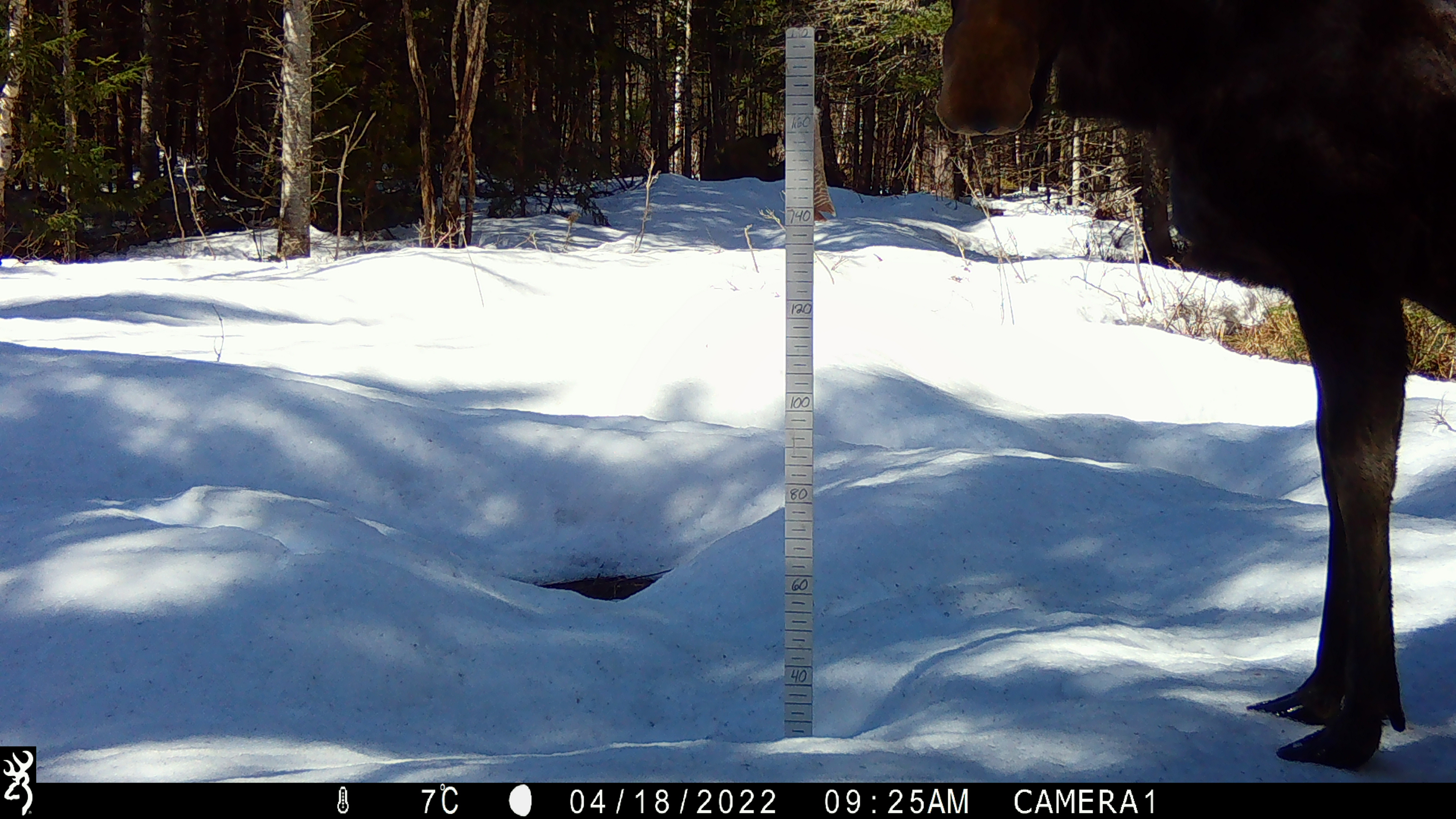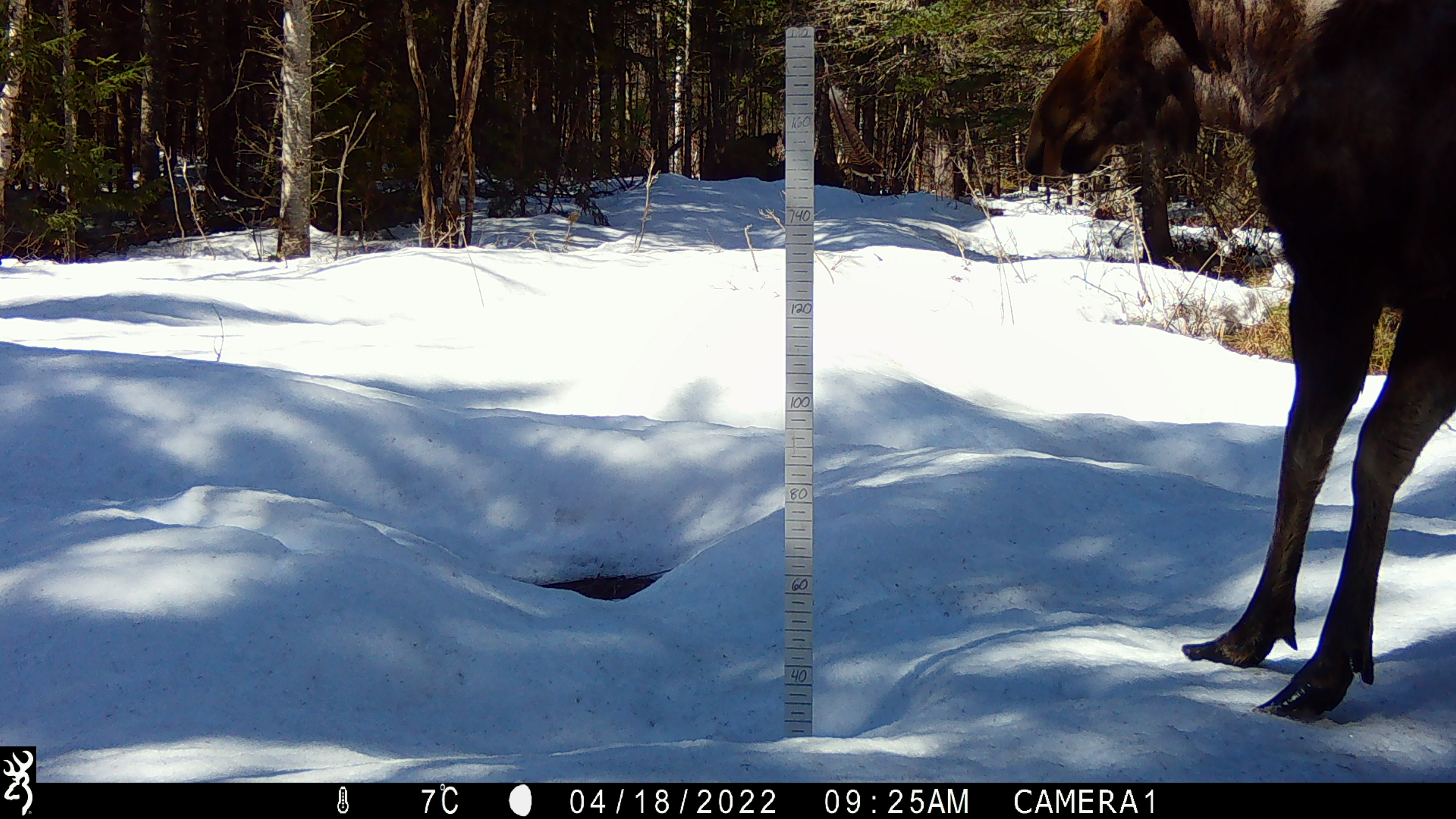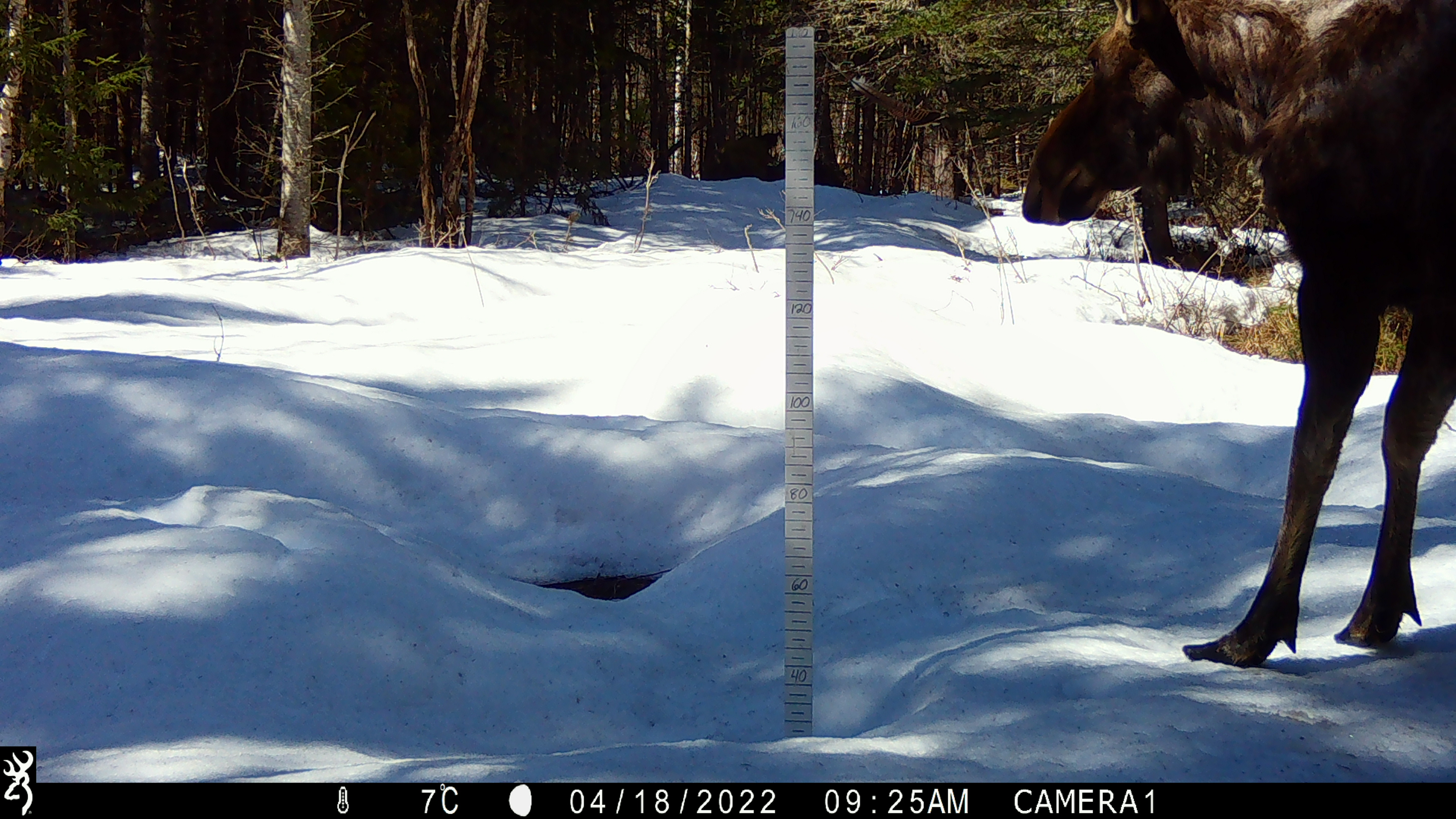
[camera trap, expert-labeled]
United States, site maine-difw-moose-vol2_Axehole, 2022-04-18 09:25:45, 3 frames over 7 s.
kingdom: Animalia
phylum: Chordata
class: Mammalia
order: Artiodactyla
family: Cervidae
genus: Alces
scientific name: Alces alces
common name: moose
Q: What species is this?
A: Moose (Alces alces).